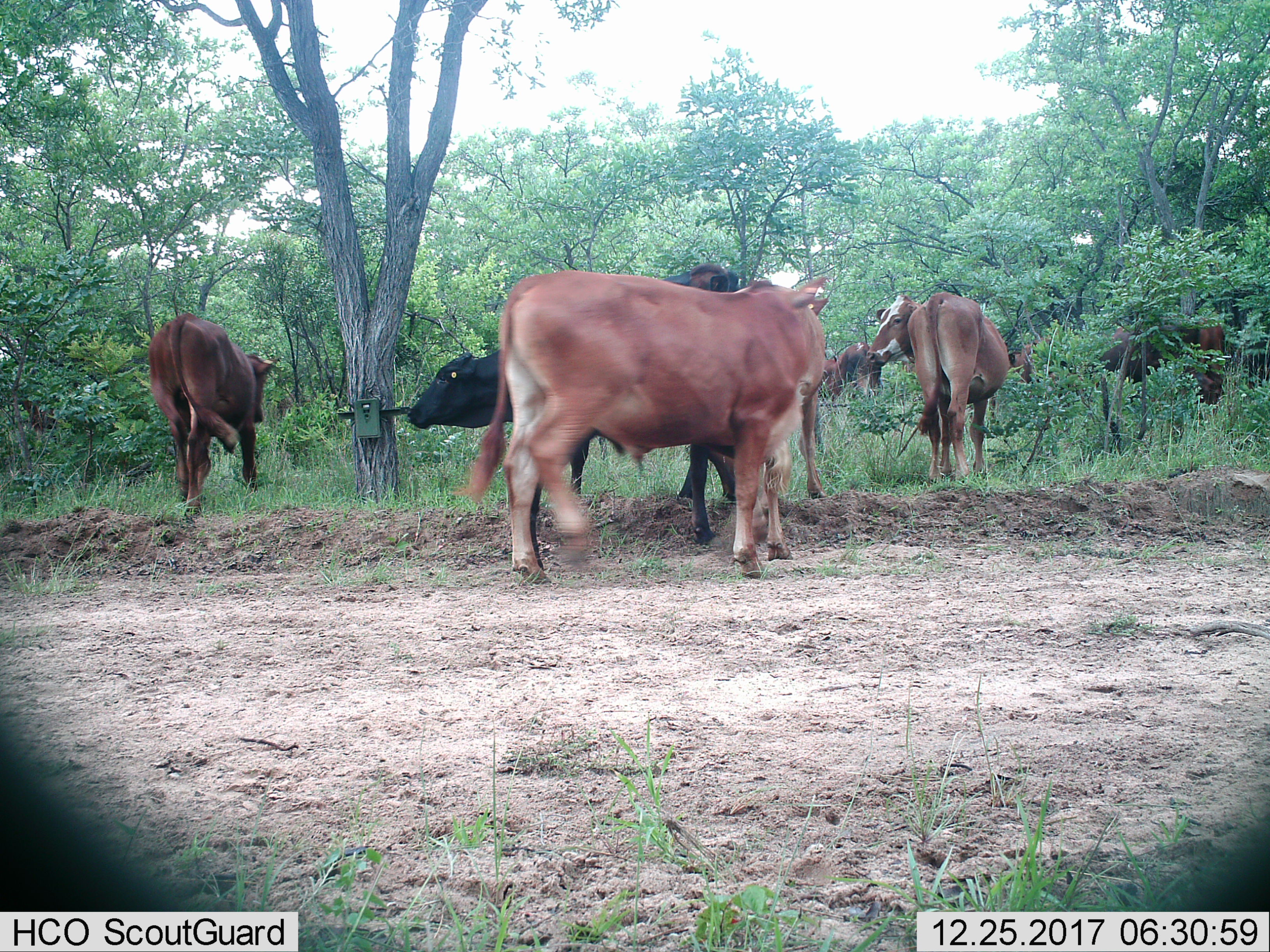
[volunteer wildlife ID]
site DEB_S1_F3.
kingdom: Animalia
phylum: Chordata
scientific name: Vertebrata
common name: domestic animal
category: domesticanimal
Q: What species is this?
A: Domesticanimal (domestic animal) (Vertebrata).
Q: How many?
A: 10.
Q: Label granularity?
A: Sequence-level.